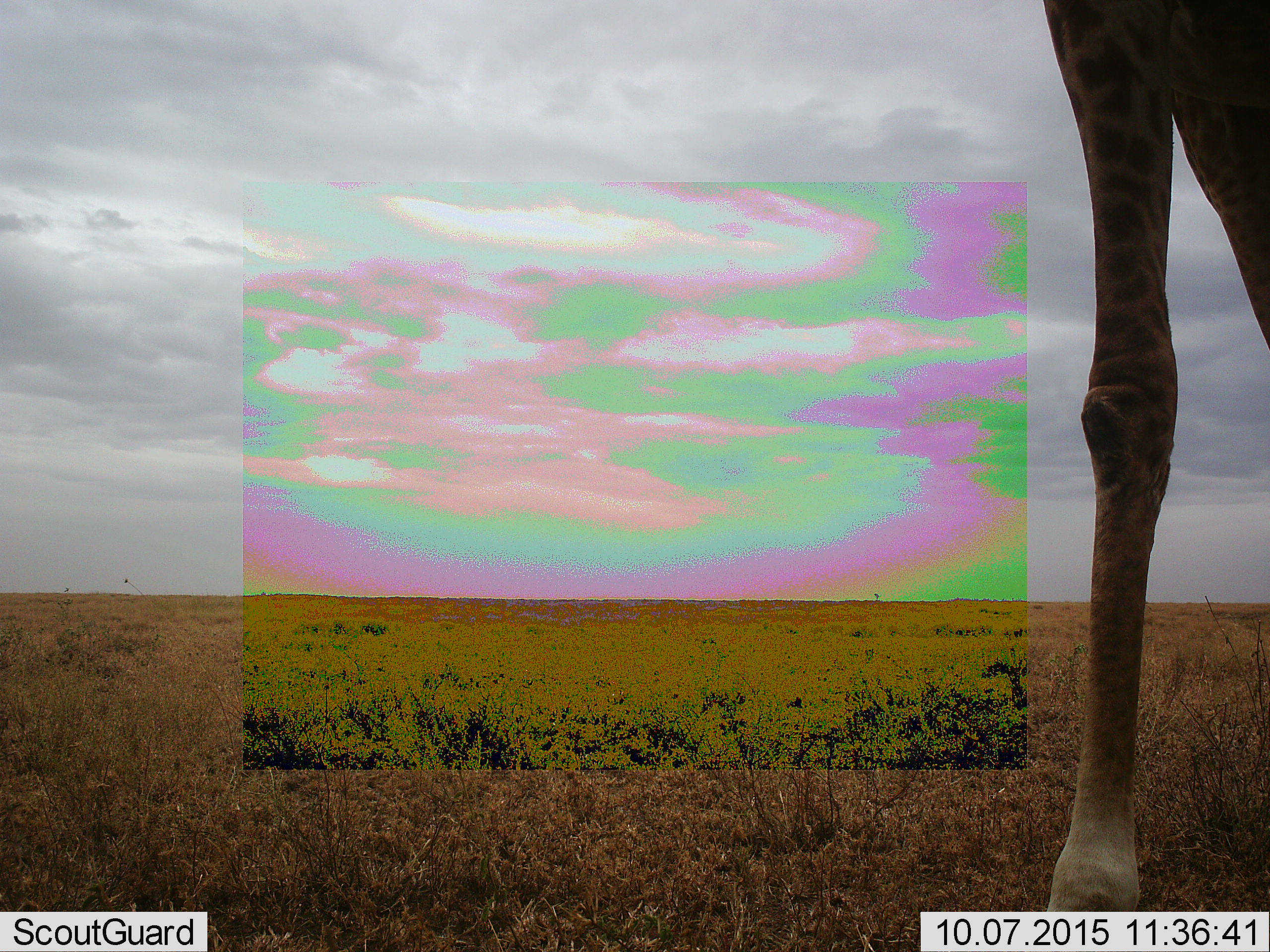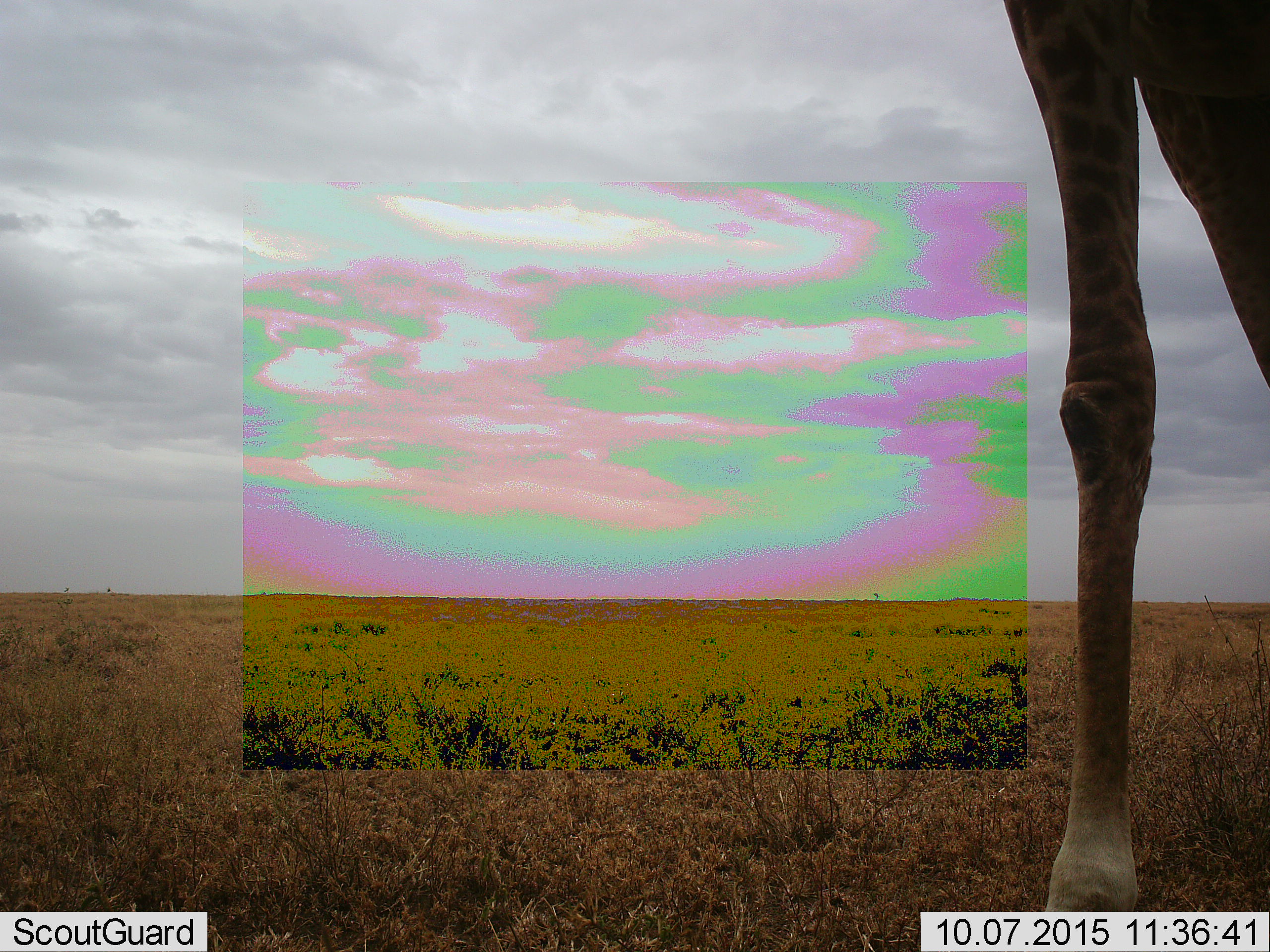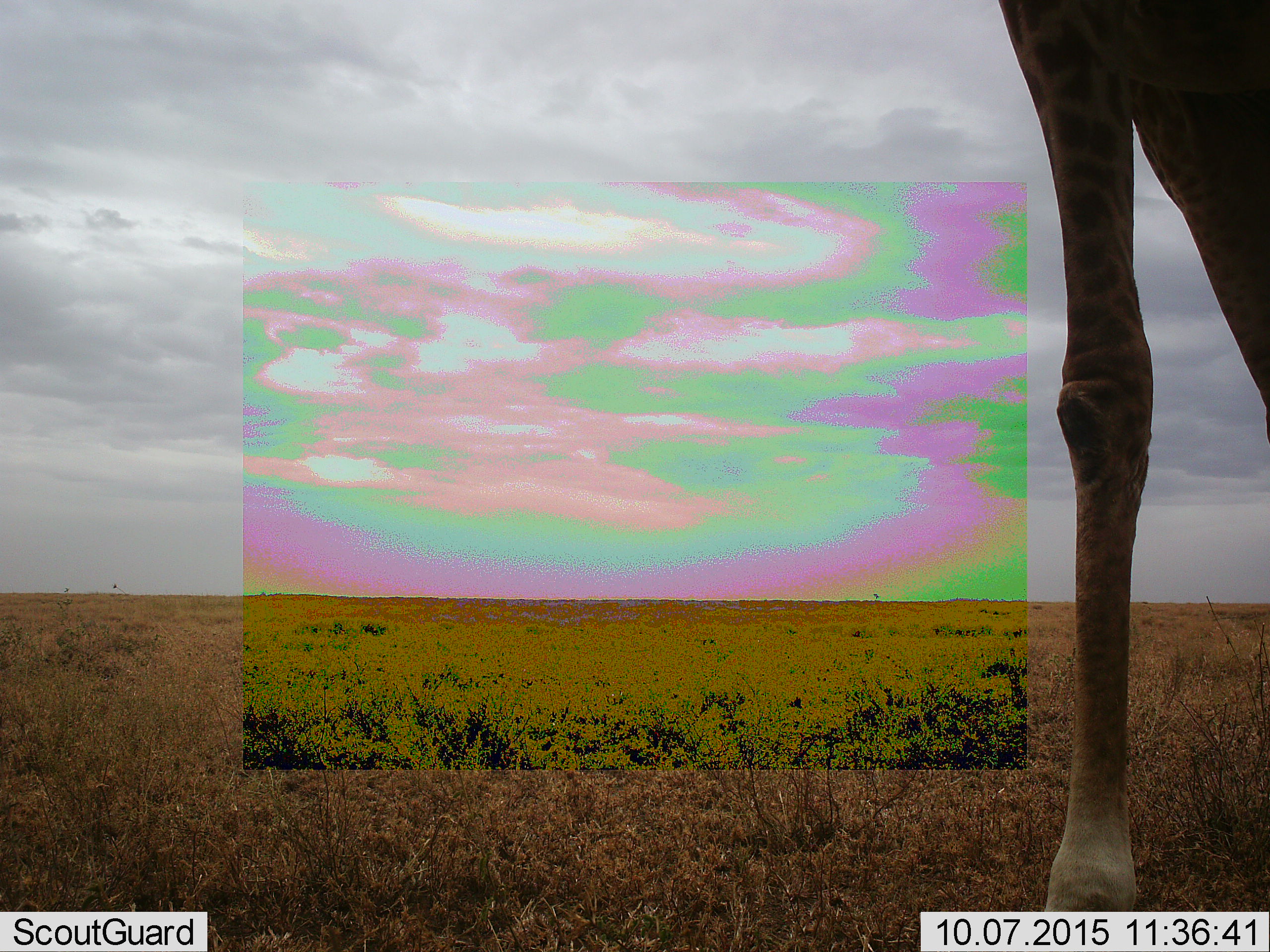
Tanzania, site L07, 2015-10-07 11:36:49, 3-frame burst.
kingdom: Animalia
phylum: Chordata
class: Mammalia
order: Artiodactyla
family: Giraffidae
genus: Giraffa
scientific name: Giraffa camelopardalis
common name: giraffe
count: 1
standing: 90%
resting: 0%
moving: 10%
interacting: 0%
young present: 0%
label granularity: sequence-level